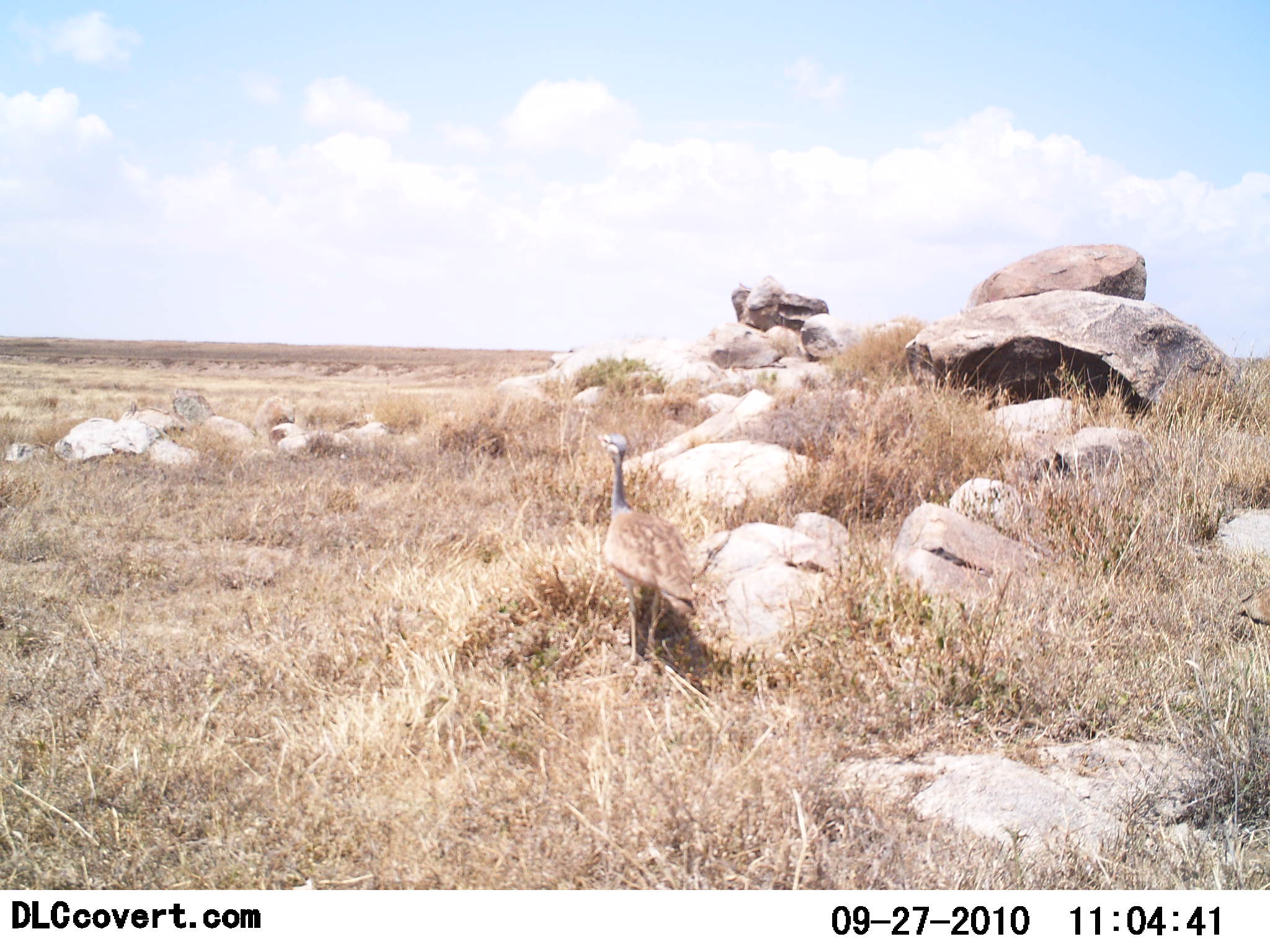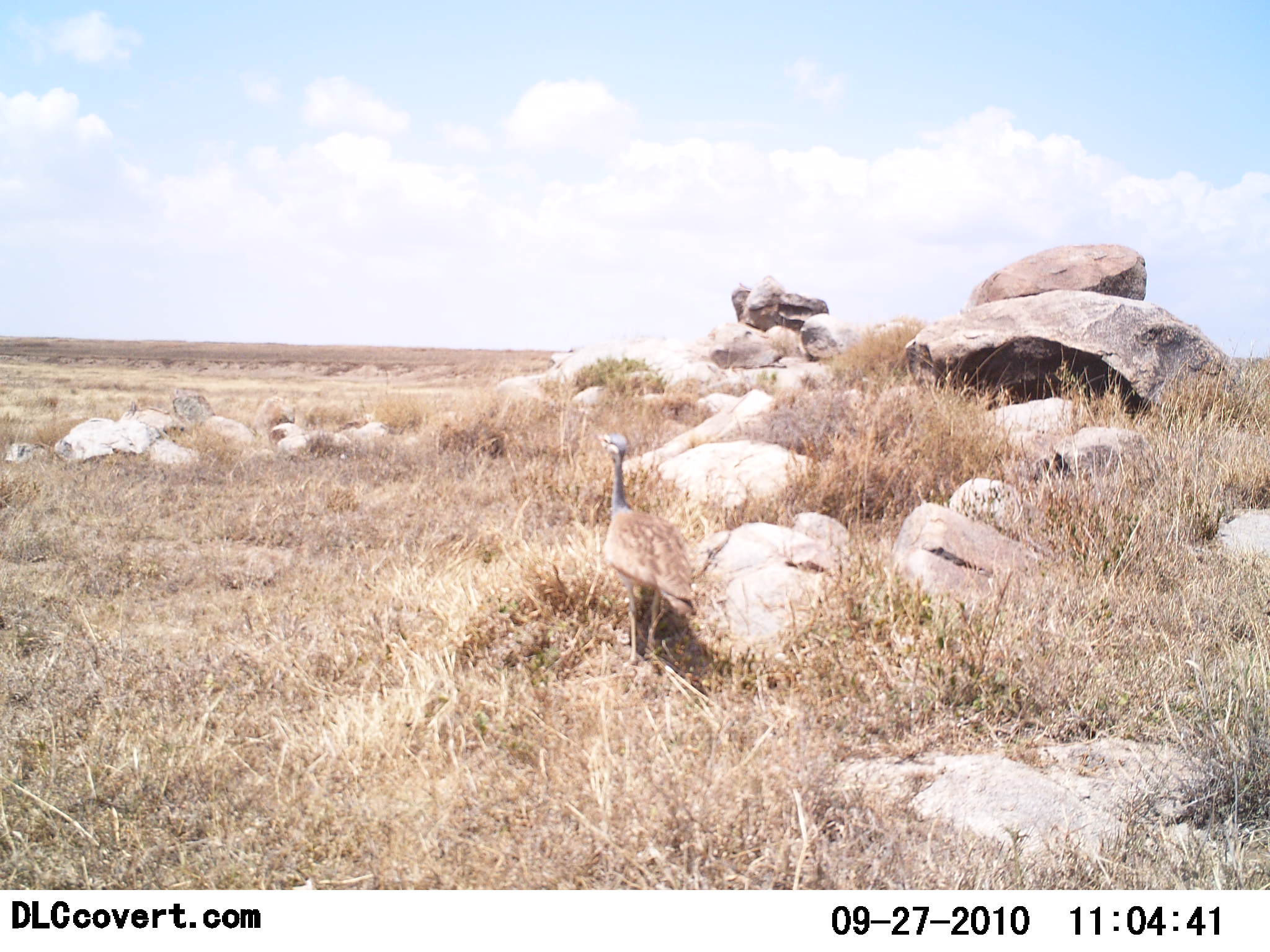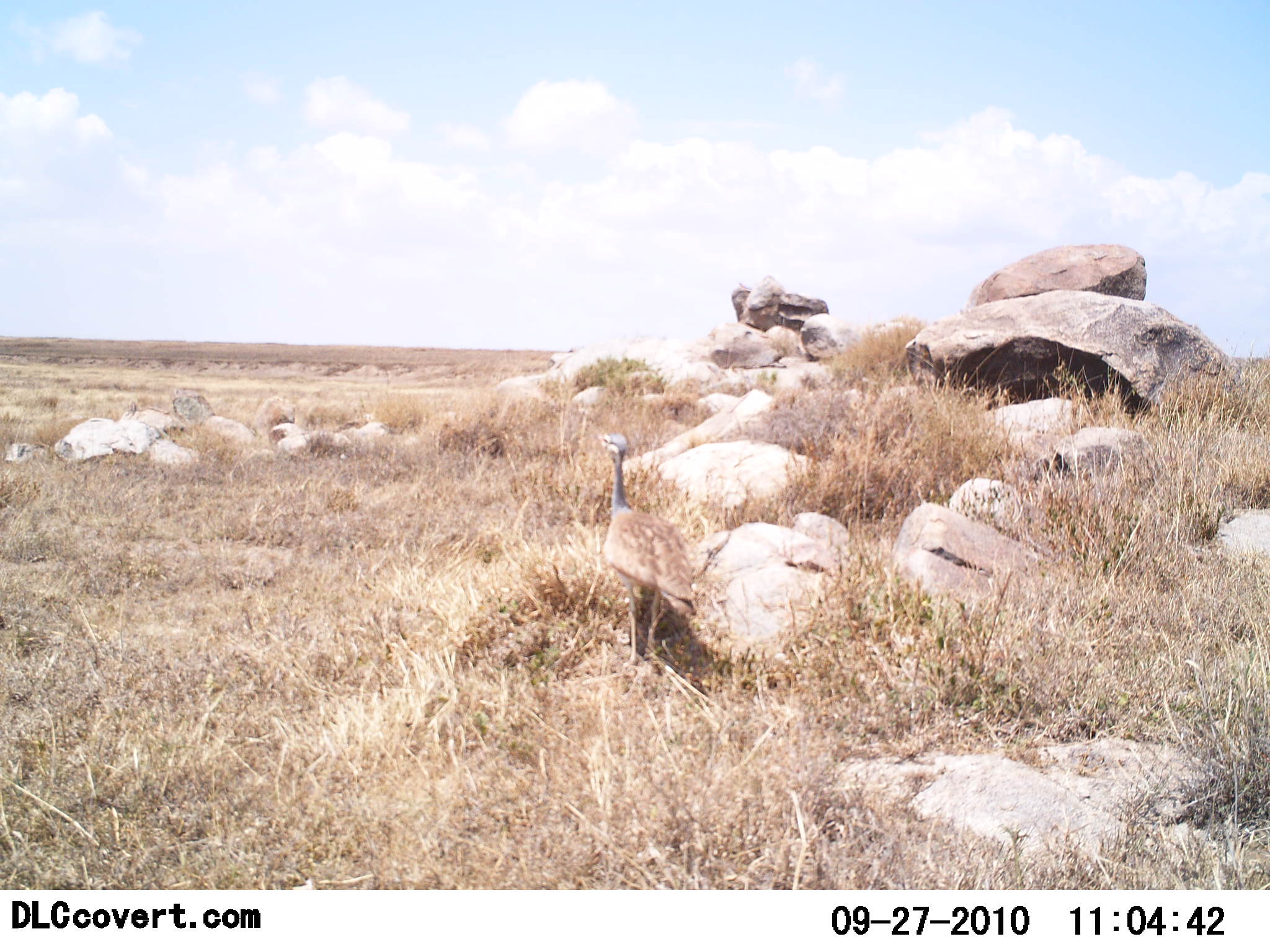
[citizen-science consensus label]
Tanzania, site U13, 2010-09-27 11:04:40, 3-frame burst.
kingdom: Animalia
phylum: Chordata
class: Aves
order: Otidiformes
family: Otididae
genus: Ardeotis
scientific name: Ardeotis kori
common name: kori bustard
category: koribustard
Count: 1.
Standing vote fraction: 83%.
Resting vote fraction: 0%.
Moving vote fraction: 17%.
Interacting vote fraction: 0%.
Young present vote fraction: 0%.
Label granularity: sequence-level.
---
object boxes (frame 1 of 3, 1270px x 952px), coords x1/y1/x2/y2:
animal: 591/431/704/676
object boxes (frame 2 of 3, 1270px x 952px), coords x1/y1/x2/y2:
animal: 594/431/703/676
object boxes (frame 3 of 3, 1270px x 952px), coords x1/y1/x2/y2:
animal: 594/431/700/680